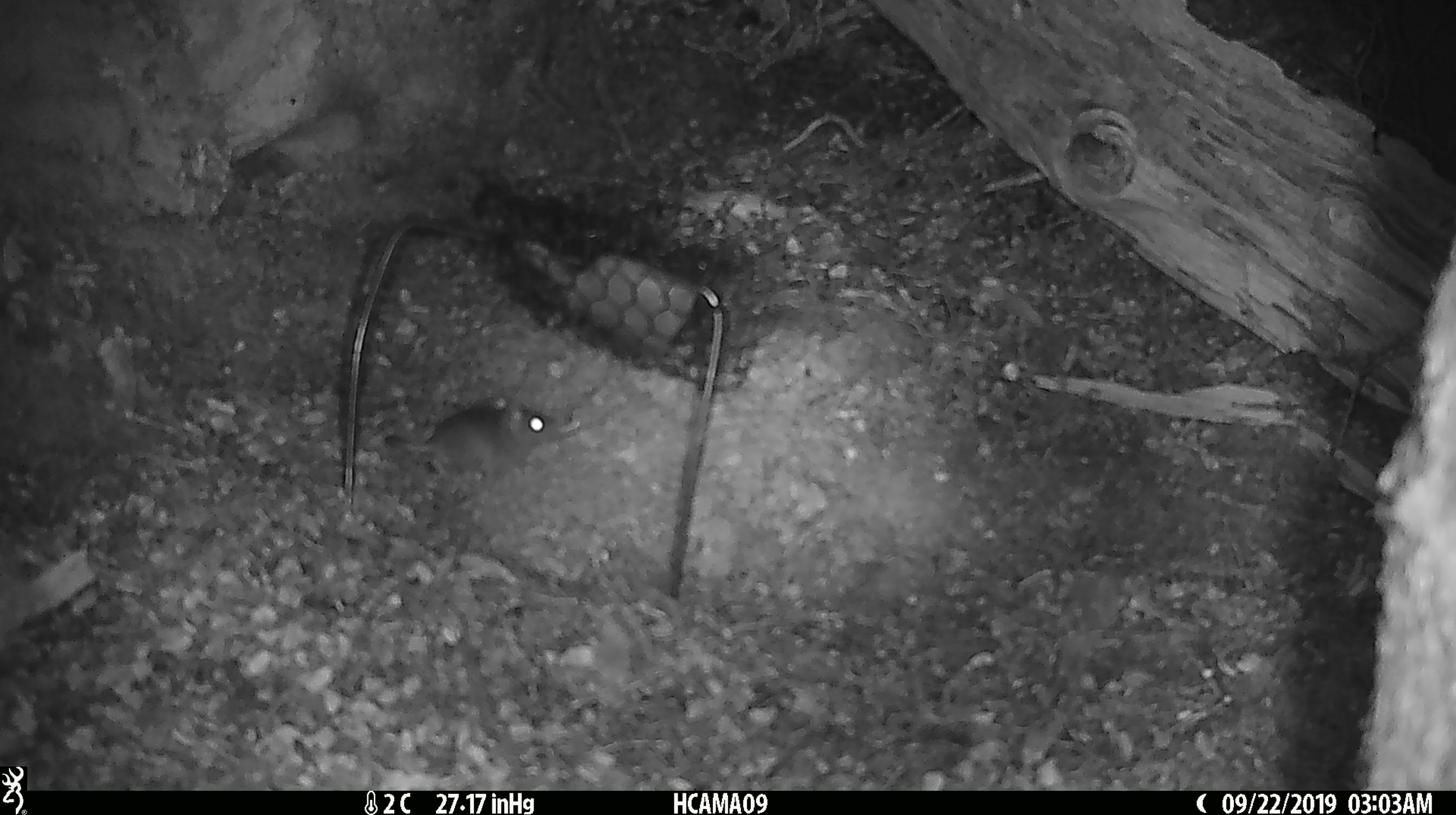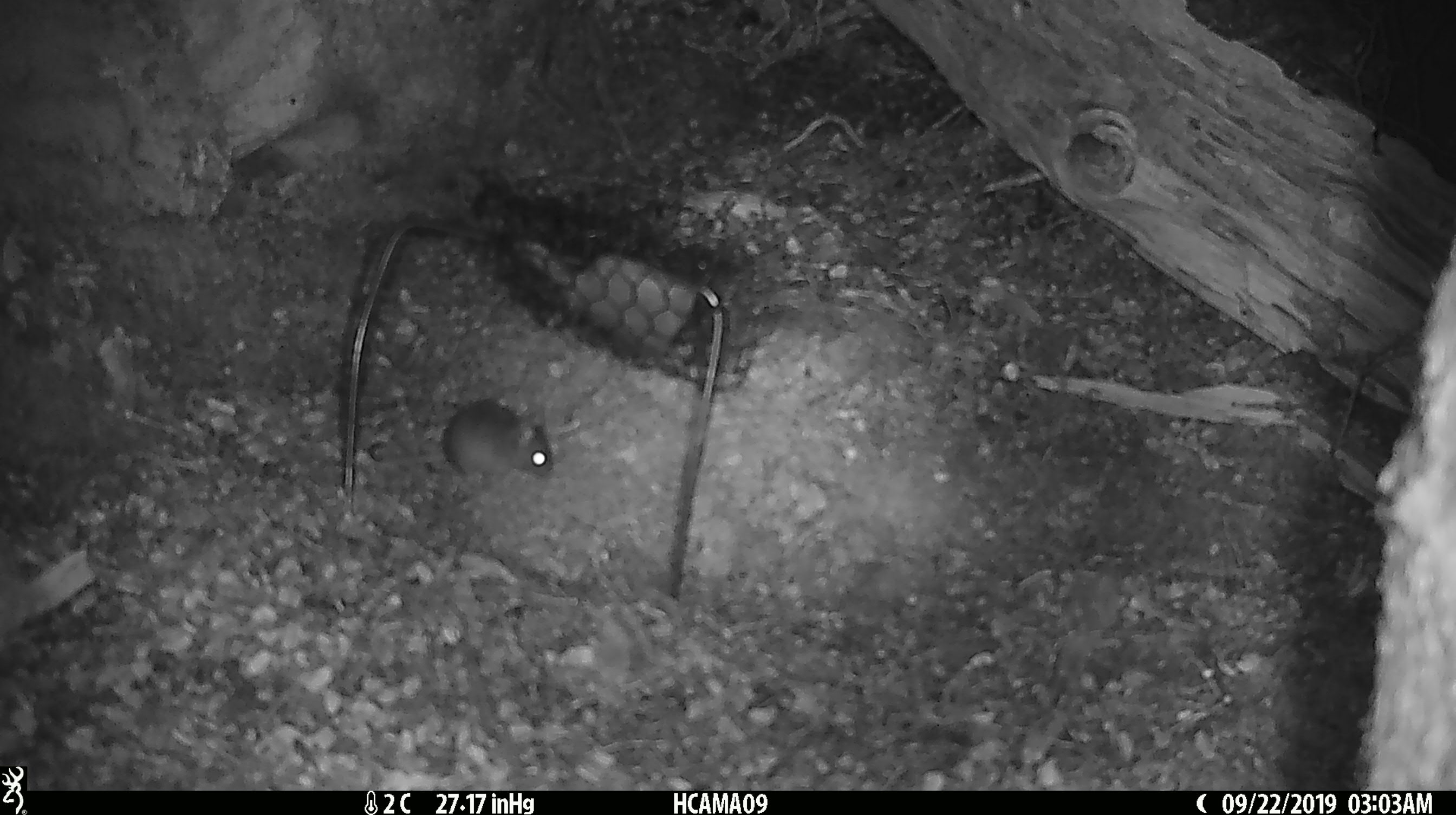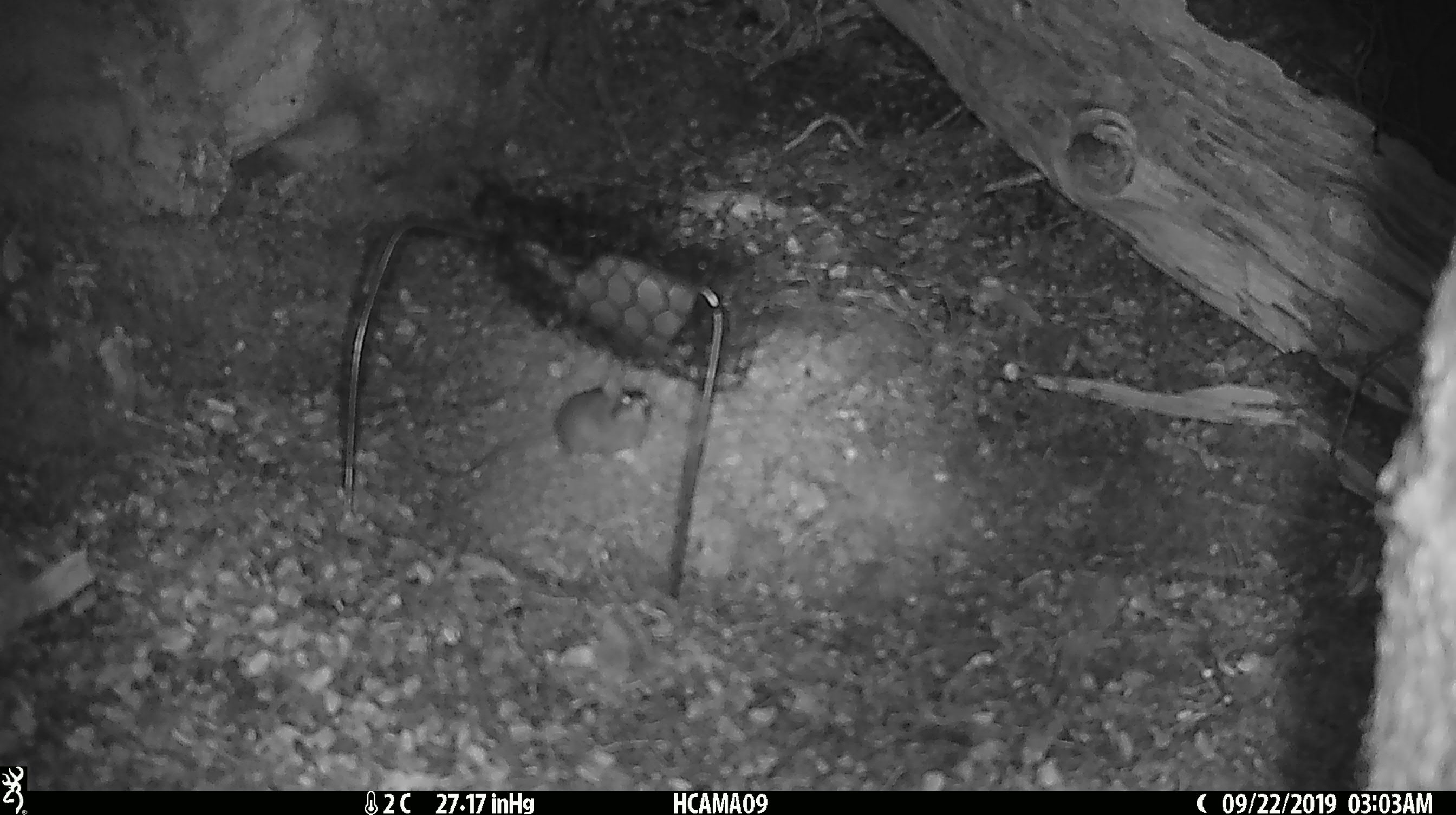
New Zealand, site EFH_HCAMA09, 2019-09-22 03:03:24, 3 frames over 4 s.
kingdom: Animalia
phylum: Chordata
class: Mammalia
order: Rodentia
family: Muridae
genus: Mus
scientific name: Mus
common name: mouse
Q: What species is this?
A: Mouse (Mus).